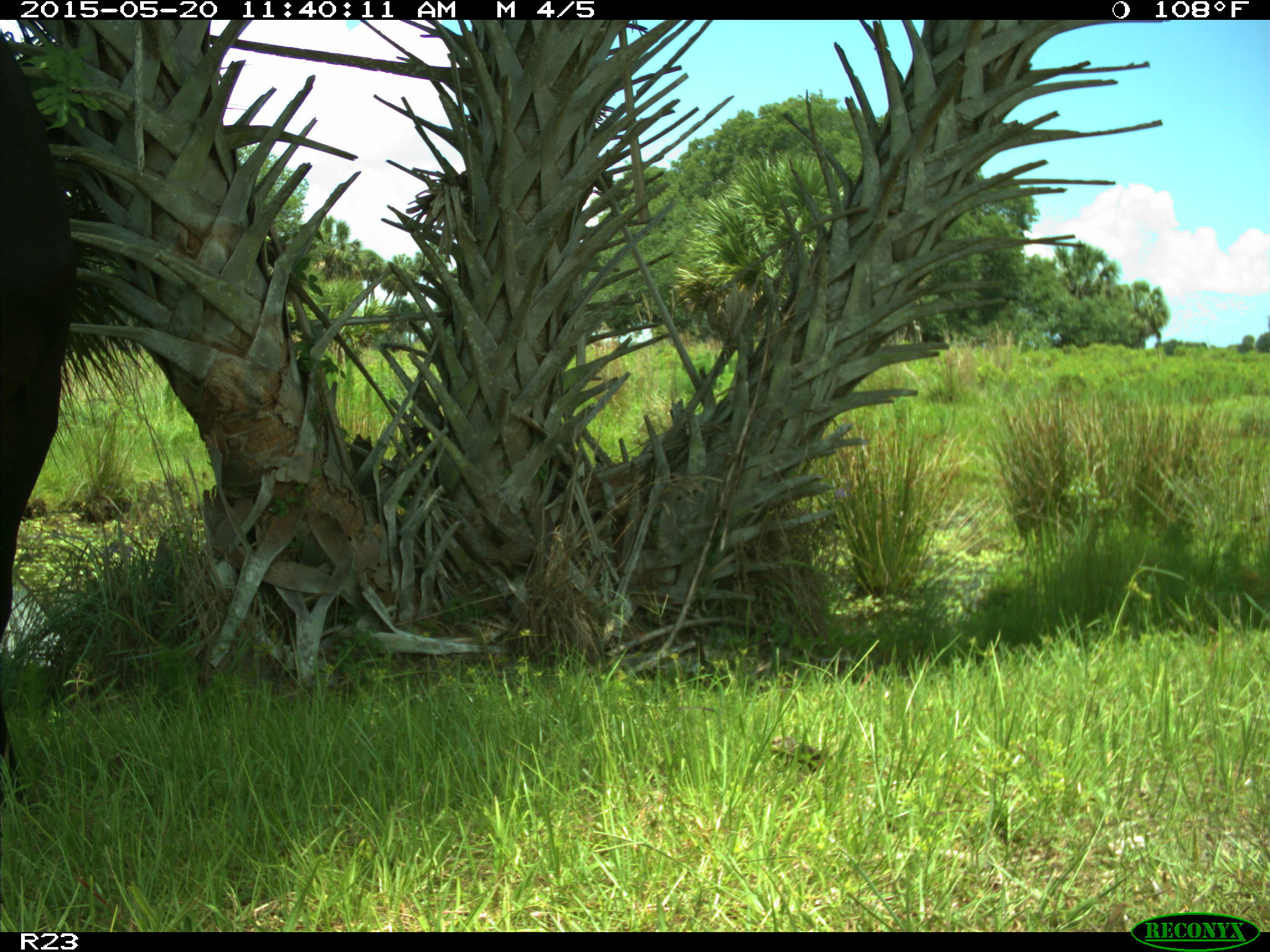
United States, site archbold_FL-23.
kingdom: Animalia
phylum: Chordata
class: Mammalia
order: Artiodactyla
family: Suidae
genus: Sus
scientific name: Sus scrofa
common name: wild boar